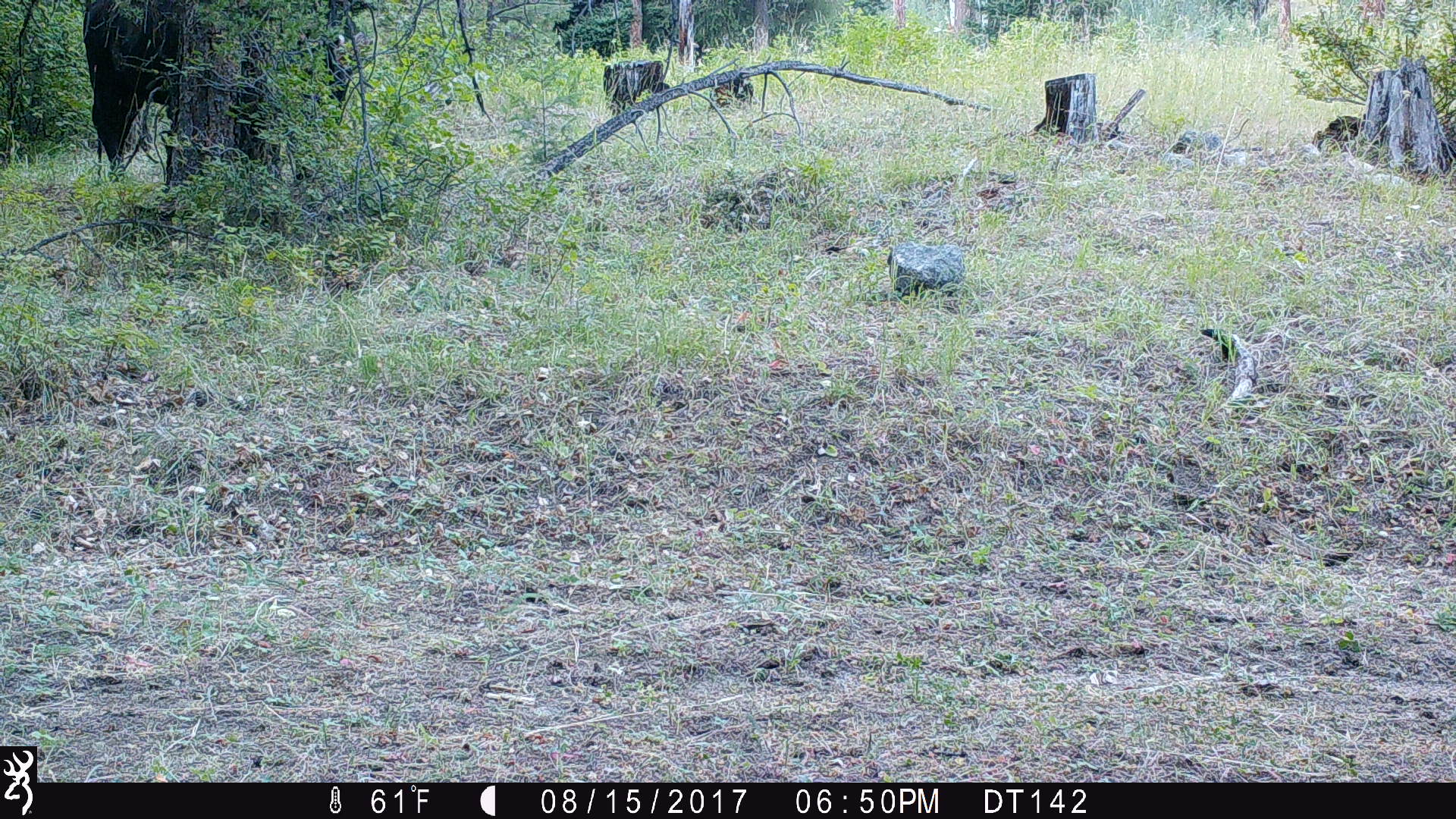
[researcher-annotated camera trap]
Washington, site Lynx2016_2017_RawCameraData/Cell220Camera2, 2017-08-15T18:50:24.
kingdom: Animalia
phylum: Chordata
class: Mammalia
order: Artiodactyla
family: Bovidae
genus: Bos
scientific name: Bos taurus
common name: domestic cattle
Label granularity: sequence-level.